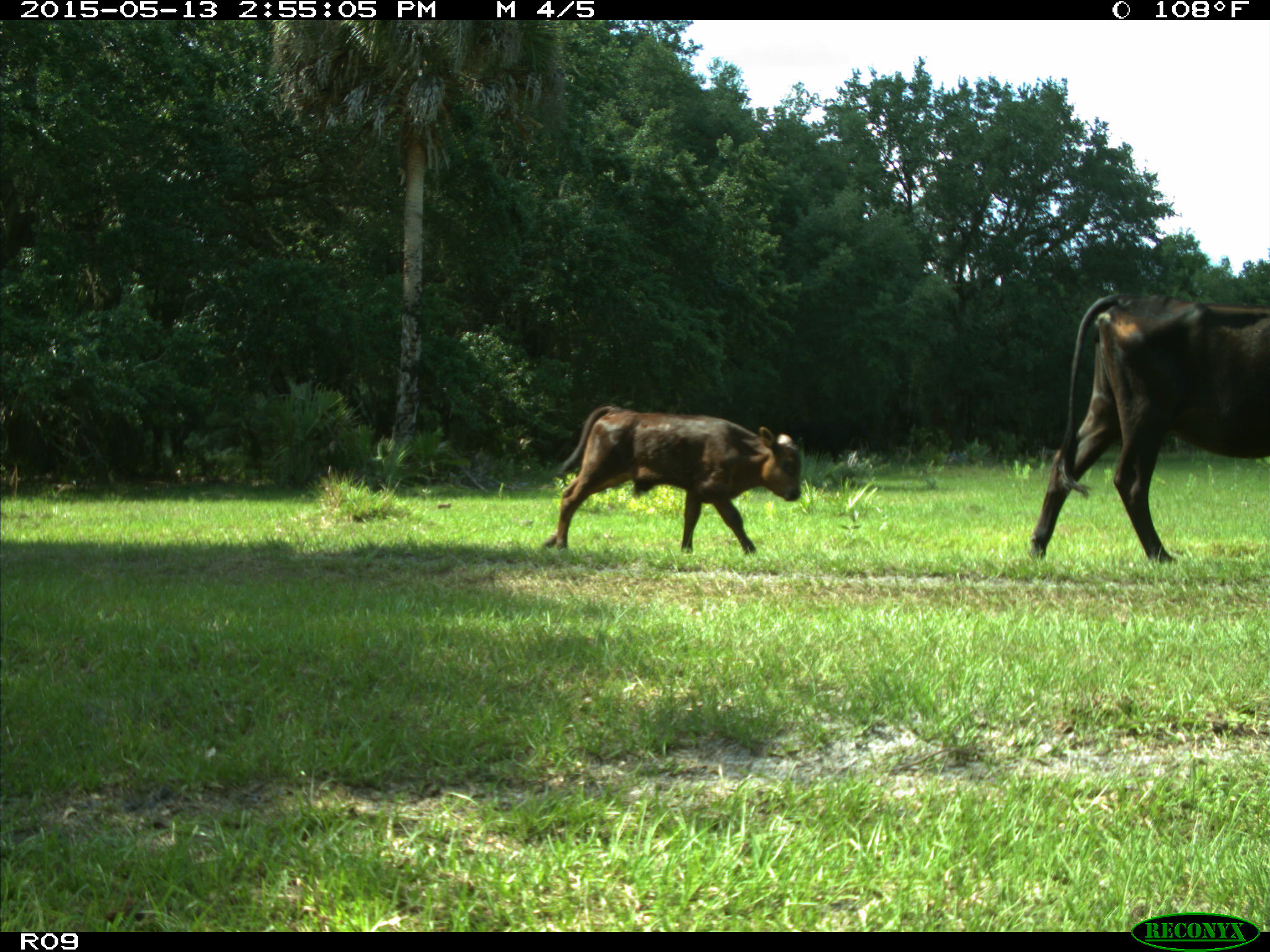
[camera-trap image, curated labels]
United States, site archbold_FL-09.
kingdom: Animalia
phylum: Chordata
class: Mammalia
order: Artiodactyla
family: Bovidae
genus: Bos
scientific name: Bos taurus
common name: domestic cow